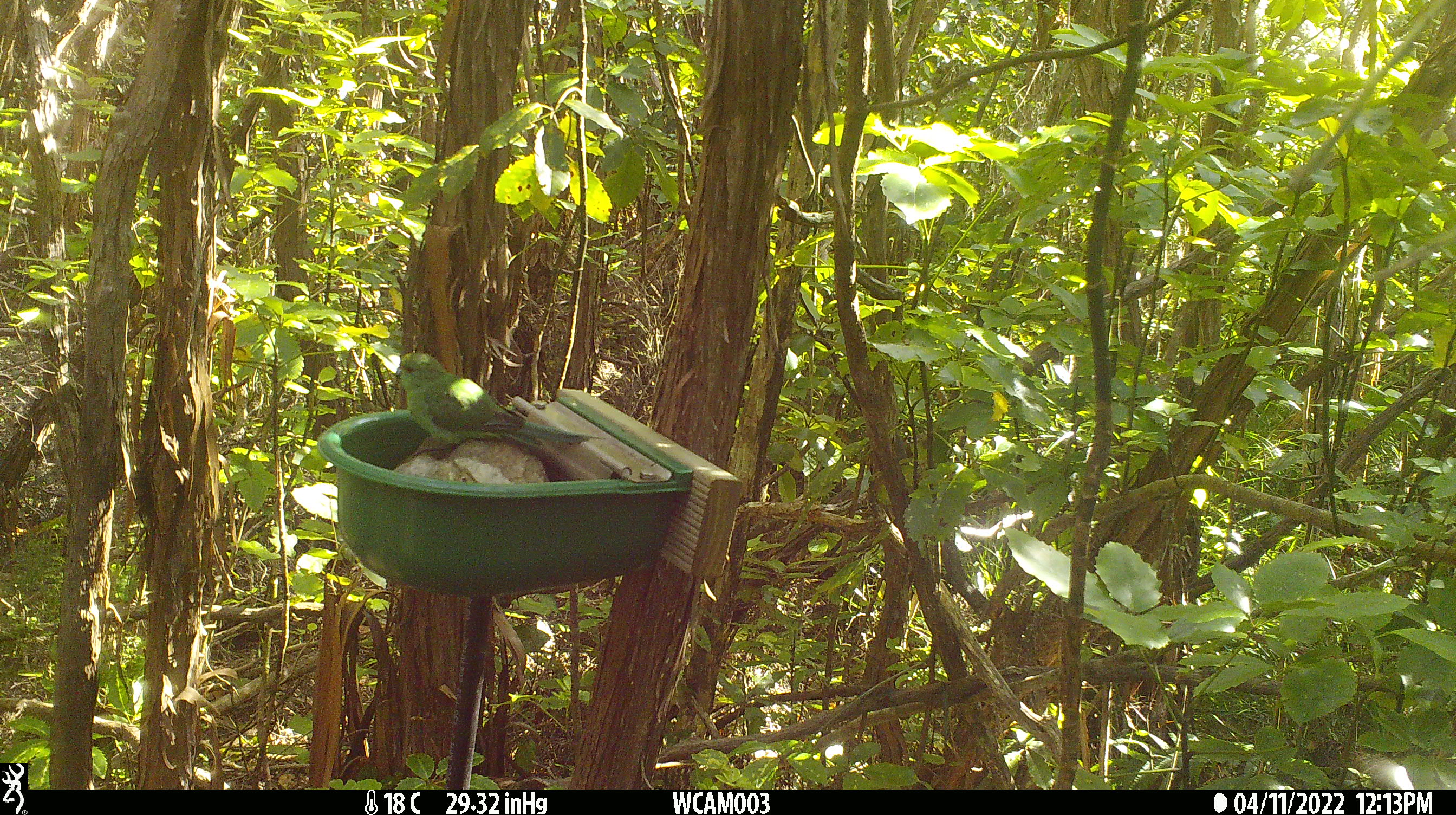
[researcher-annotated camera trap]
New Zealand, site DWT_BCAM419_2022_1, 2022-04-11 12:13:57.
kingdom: Animalia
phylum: Chordata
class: Aves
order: Psittaciformes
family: Psittaculidae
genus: Cyanoramphus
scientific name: Cyanoramphus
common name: parakeet